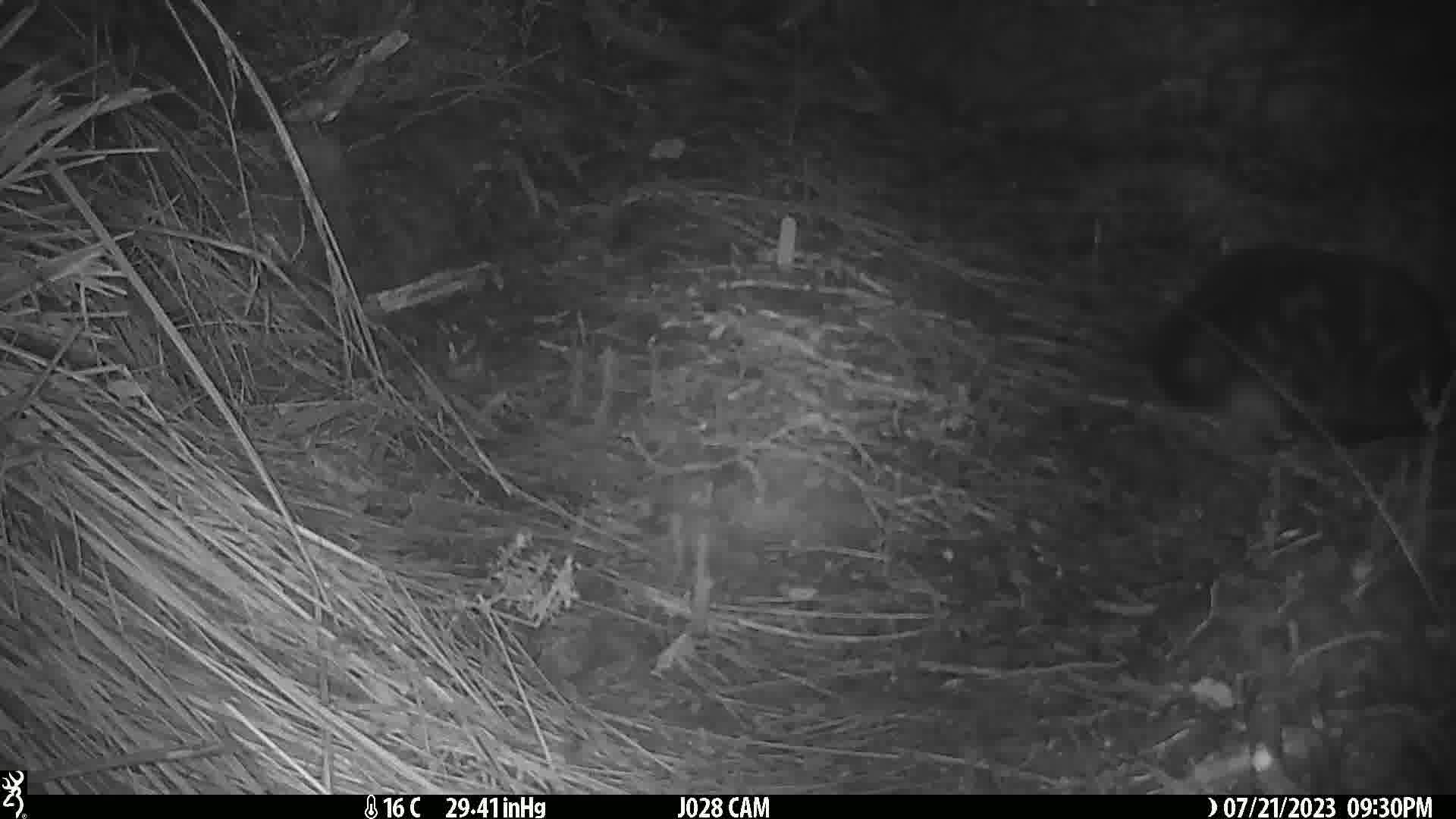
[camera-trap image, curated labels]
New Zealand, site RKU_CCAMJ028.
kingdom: Animalia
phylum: Chordata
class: Mammalia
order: Carnivora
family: Felidae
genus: Felis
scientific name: Felis catus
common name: domestic cat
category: cat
Cat (domestic cat) (Felis catus).